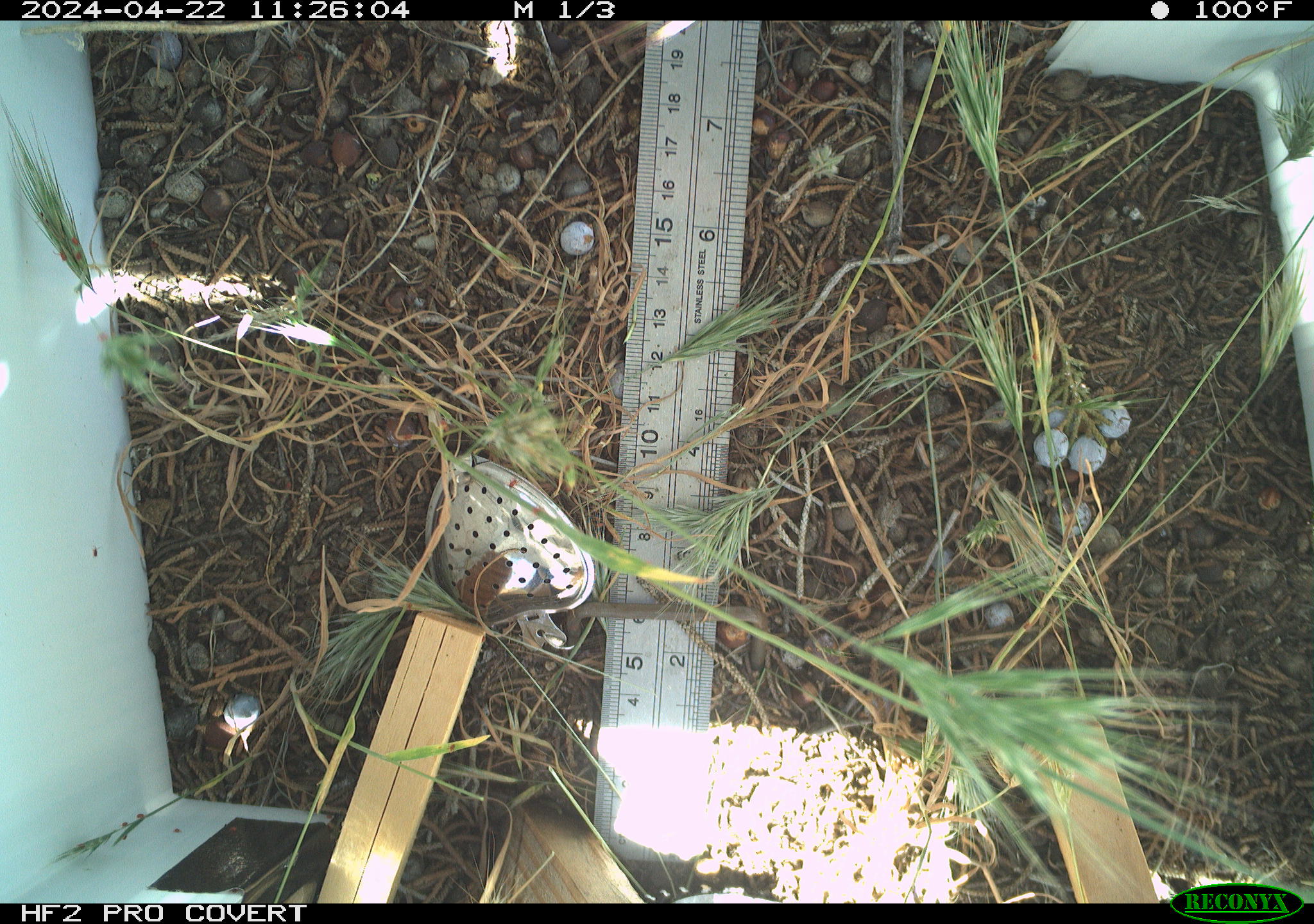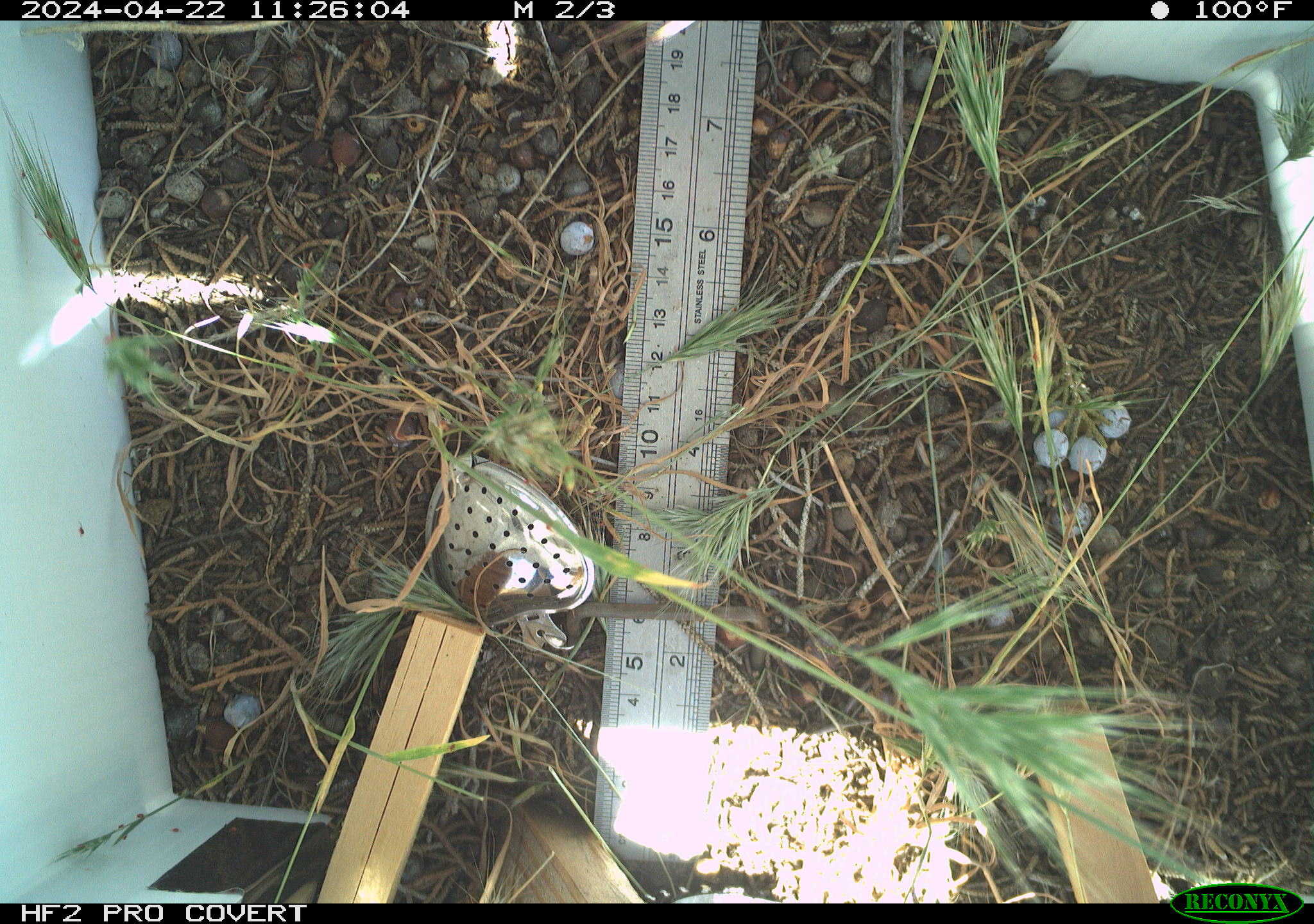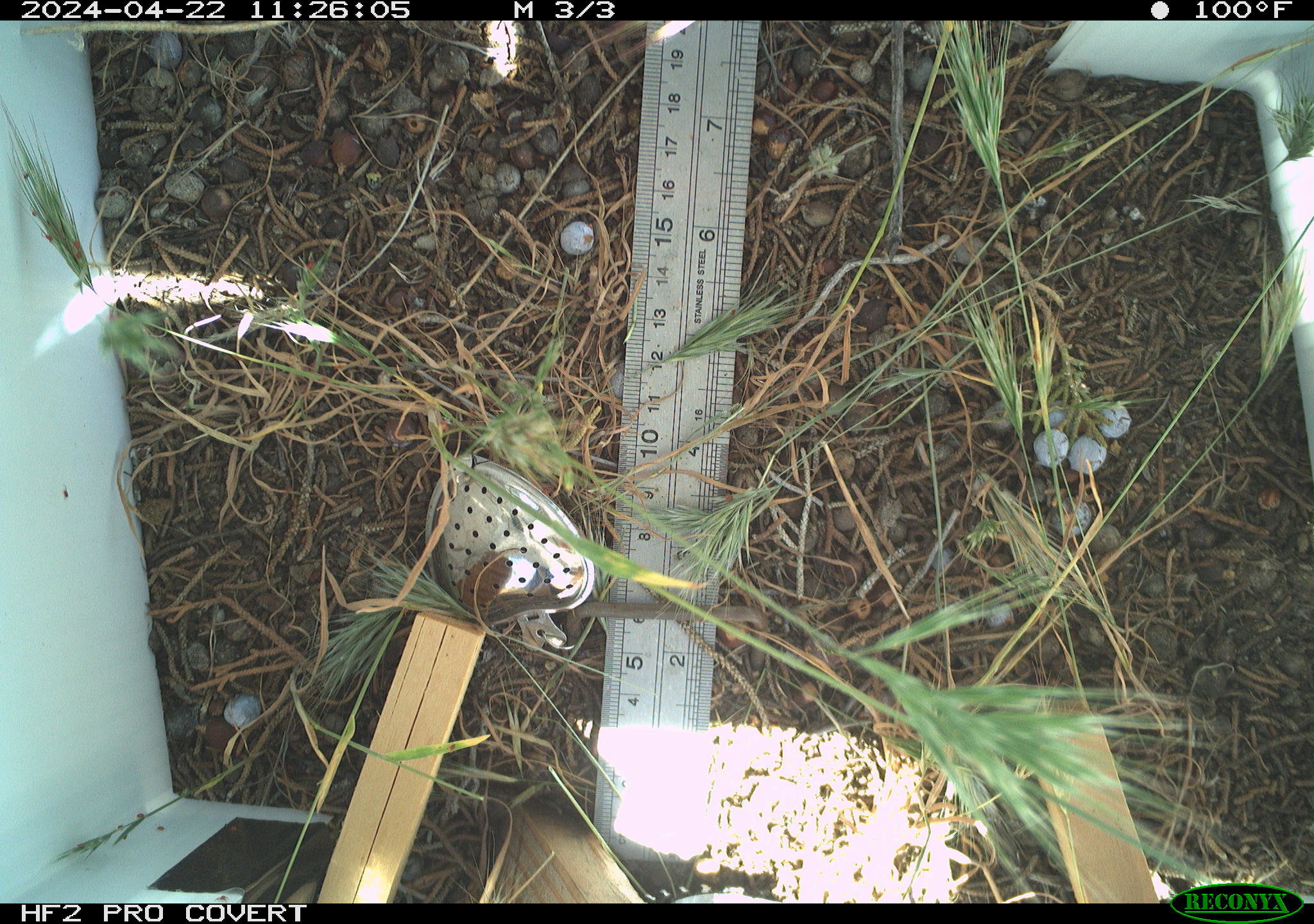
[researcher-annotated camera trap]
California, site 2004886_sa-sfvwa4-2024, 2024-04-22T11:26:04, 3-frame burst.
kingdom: Animalia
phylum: Arthropoda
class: Insecta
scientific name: Insecta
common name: insect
Insect (Insecta).